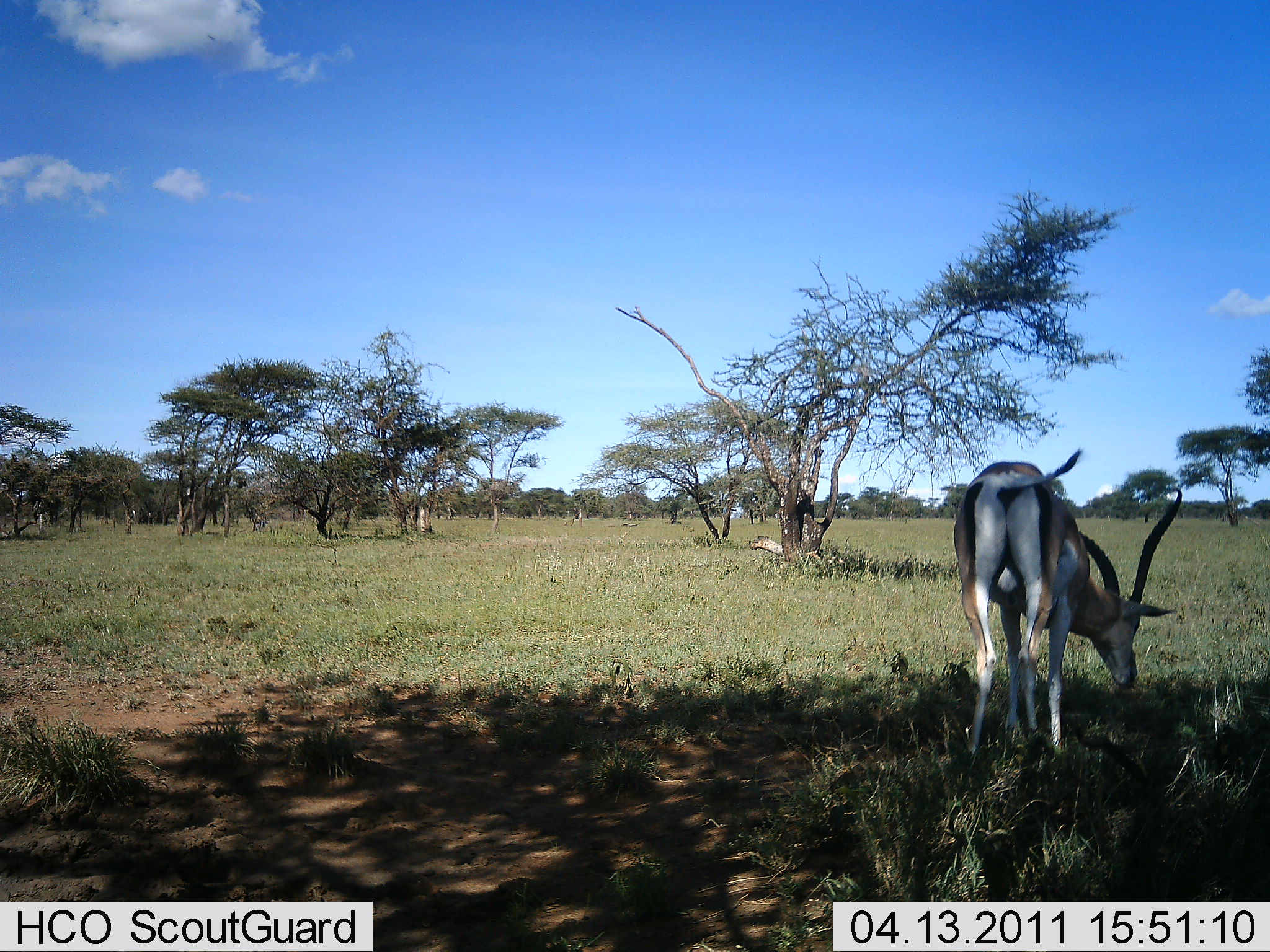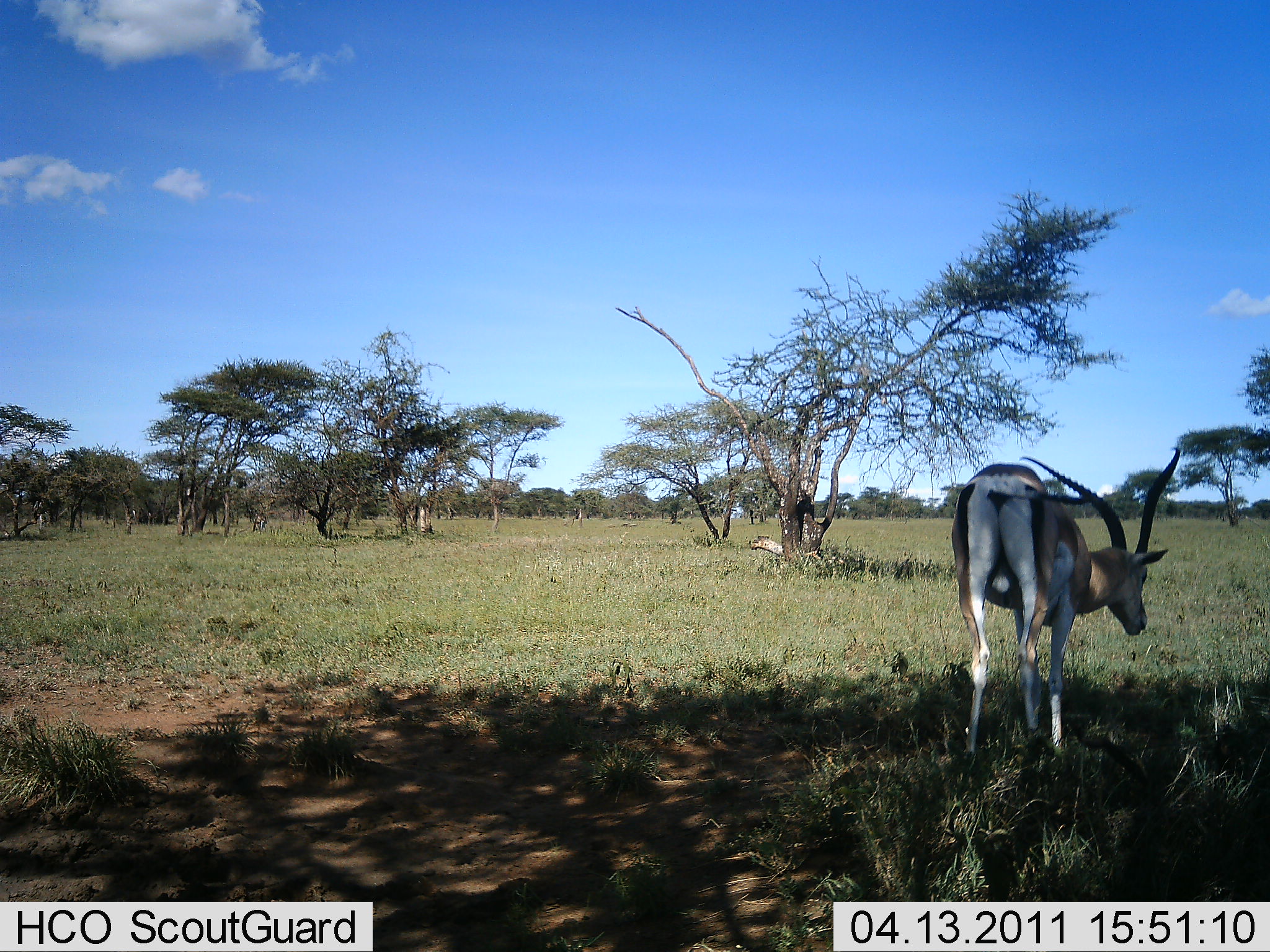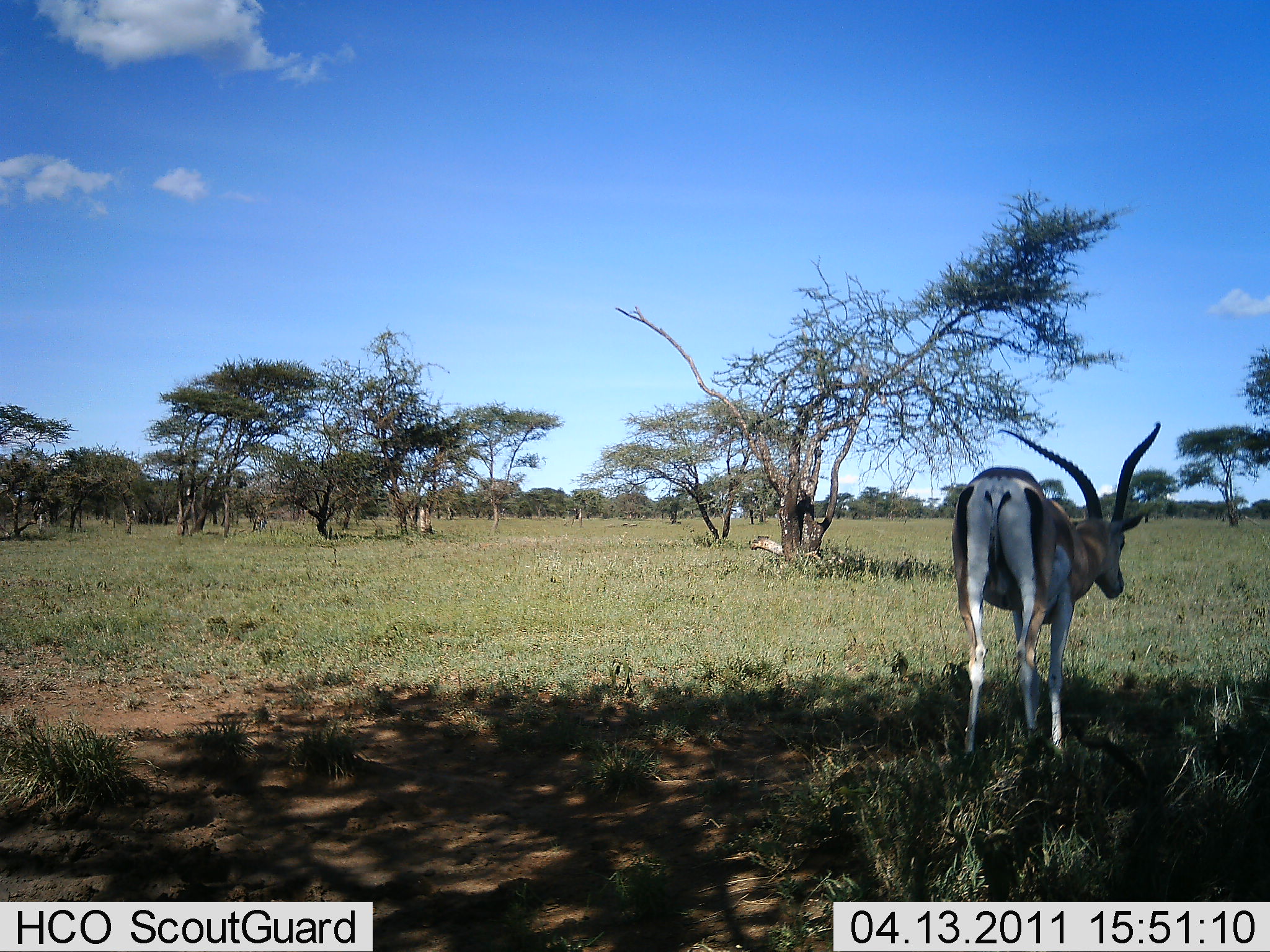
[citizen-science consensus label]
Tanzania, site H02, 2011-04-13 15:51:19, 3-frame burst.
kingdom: Animalia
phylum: Chordata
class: Mammalia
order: Artiodactyla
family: Bovidae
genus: Nanger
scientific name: Nanger granti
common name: grant's gazelle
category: gazellegrants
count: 1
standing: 45%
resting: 0%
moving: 0%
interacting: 0%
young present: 0%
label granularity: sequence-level